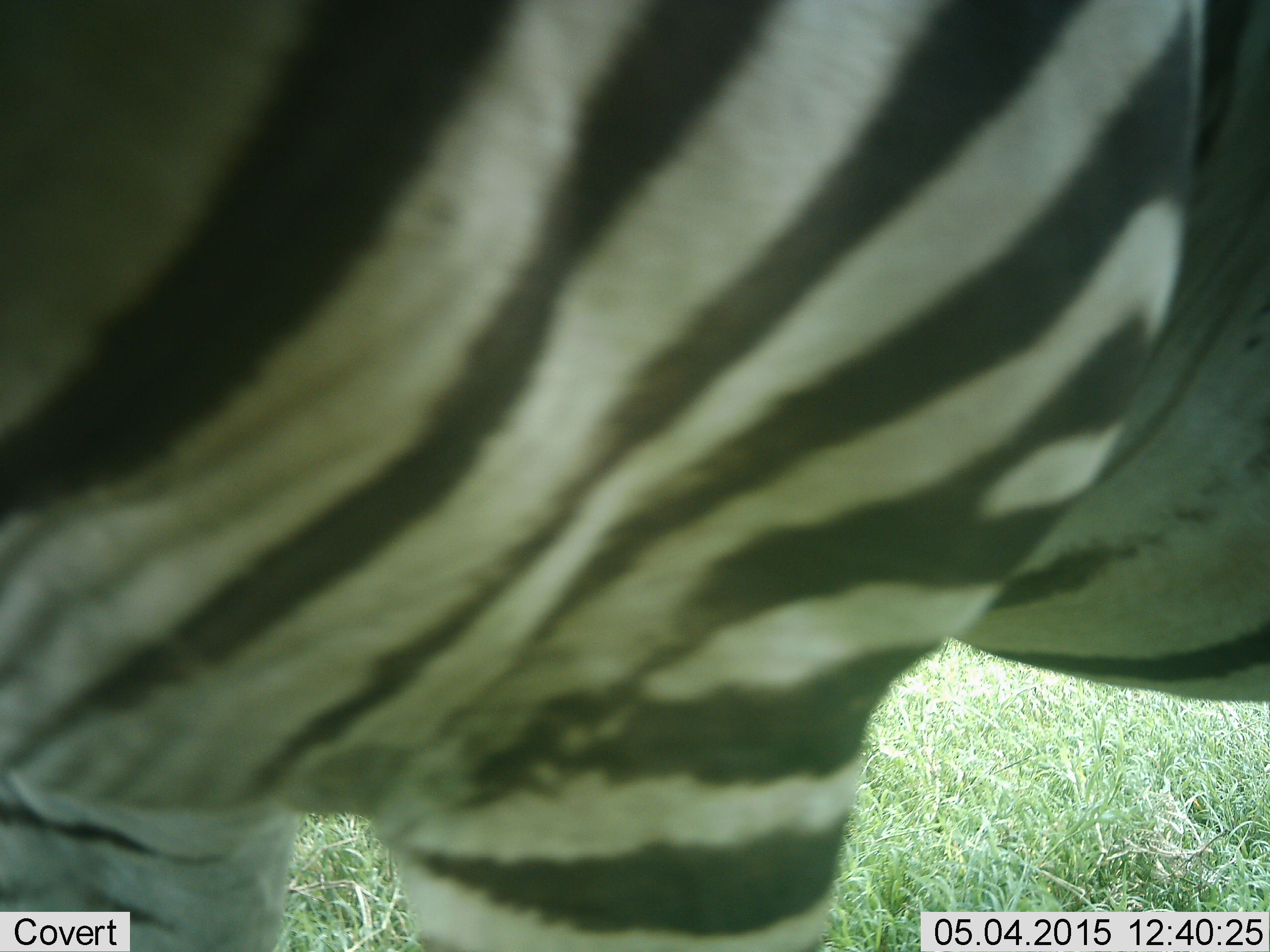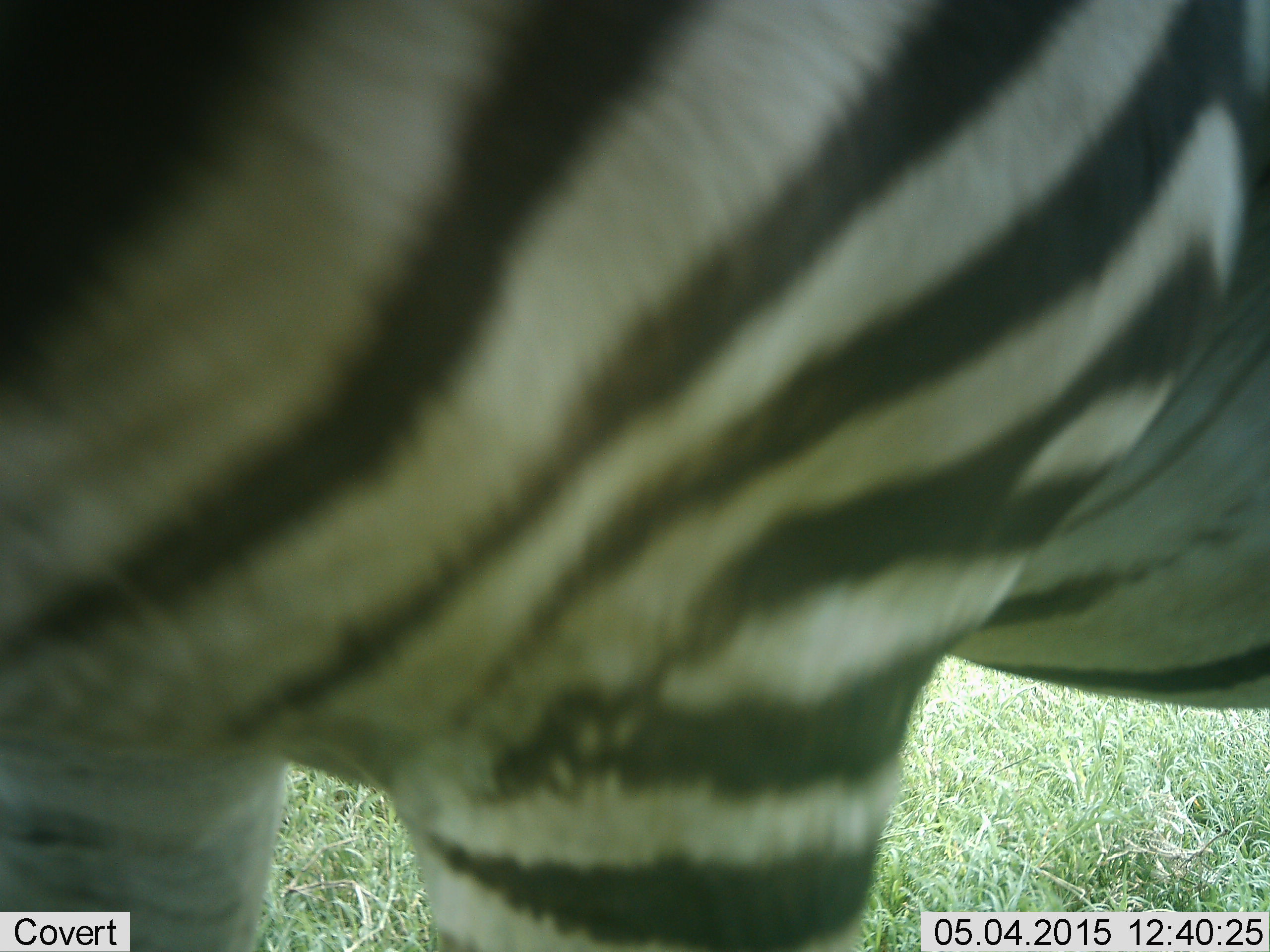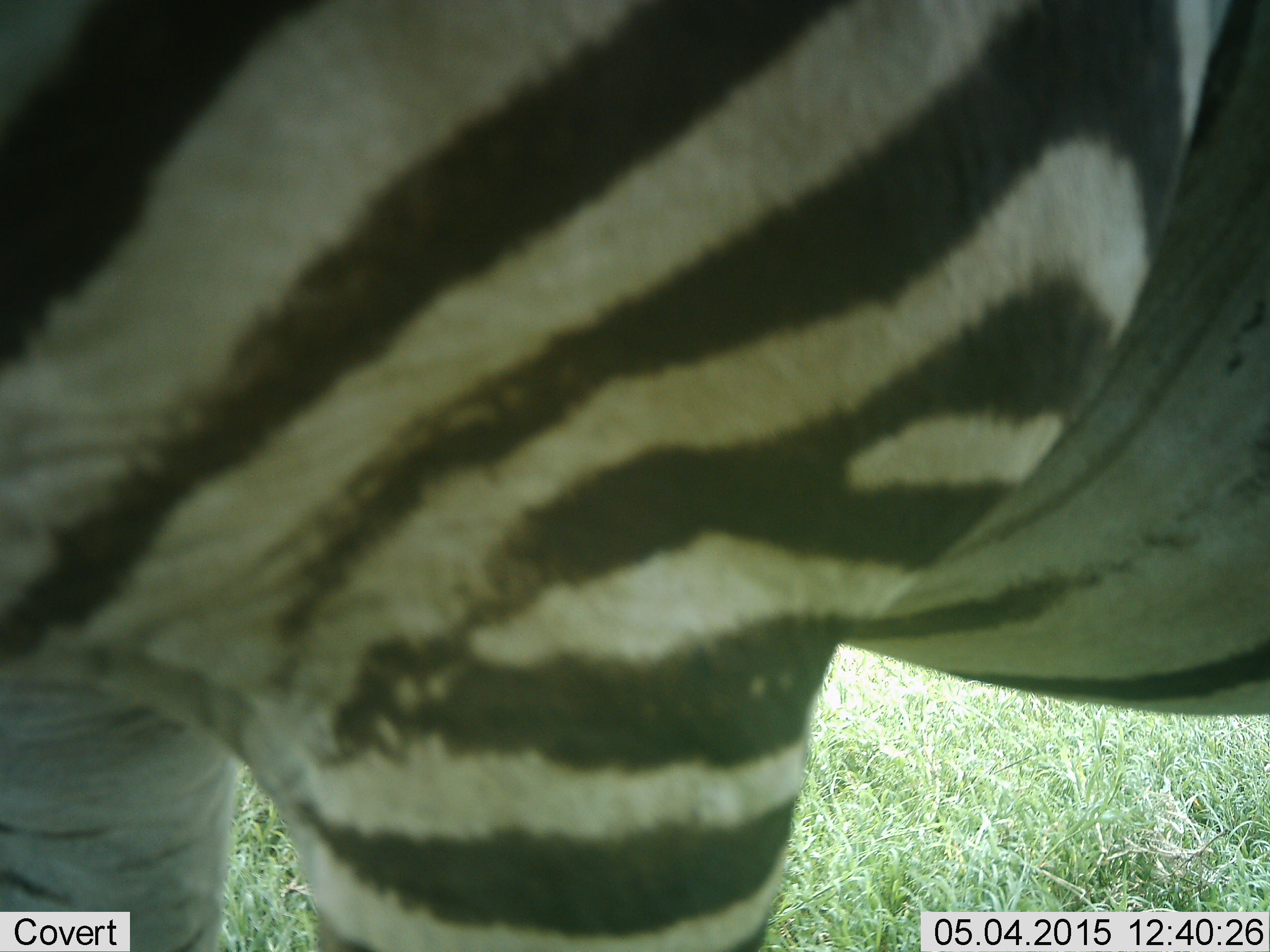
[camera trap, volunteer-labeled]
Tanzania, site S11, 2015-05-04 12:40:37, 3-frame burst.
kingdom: Animalia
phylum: Chordata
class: Mammalia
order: Perissodactyla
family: Equidae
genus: Equus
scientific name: Equus quagga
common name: plains zebra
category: zebra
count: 1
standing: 80%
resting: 10%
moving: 10%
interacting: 0%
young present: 0%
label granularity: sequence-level